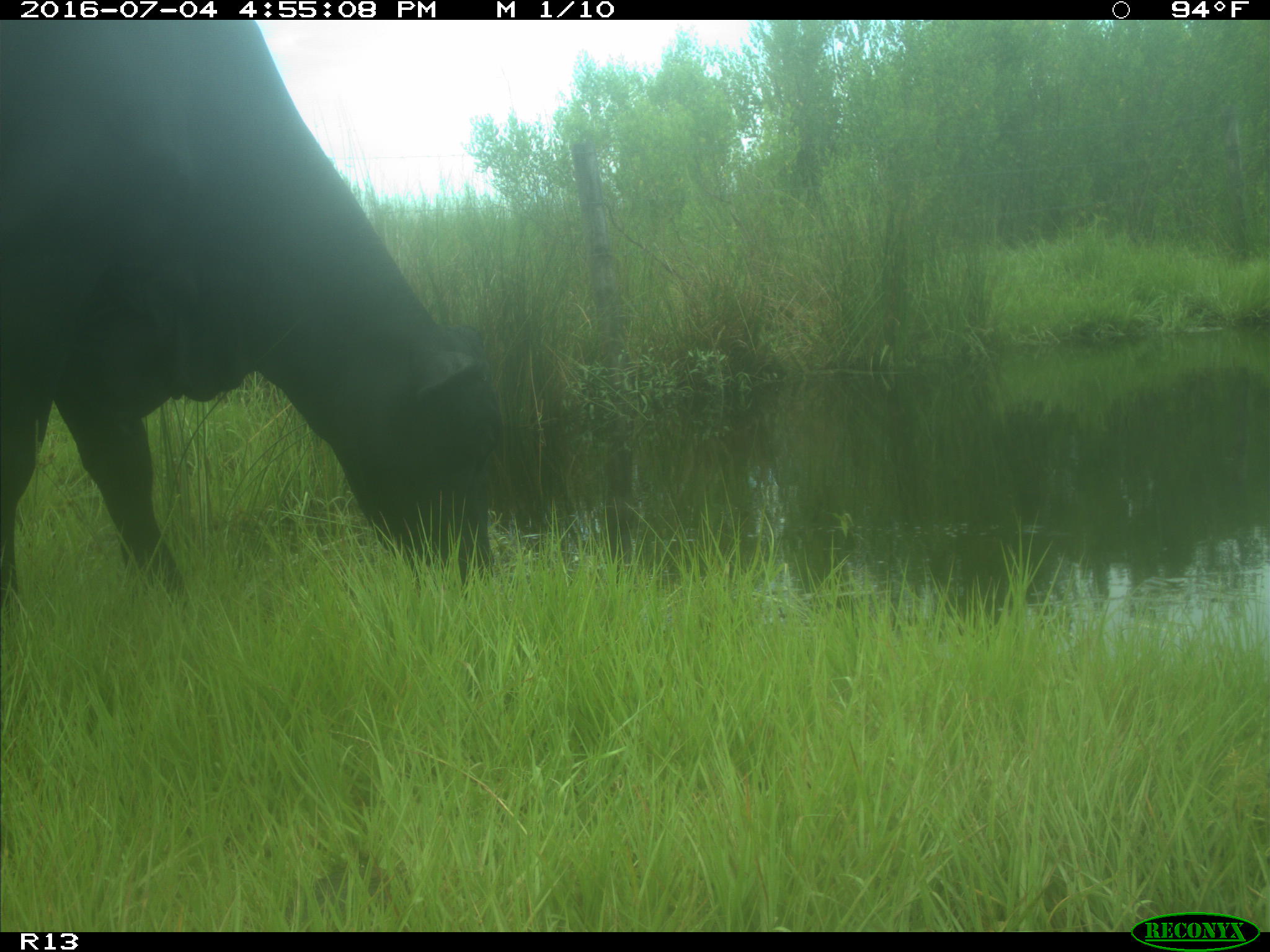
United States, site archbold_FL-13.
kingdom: Animalia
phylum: Chordata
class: Mammalia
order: Artiodactyla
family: Bovidae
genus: Bos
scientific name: Bos taurus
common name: domestic cow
Bos taurus (domestic cow).